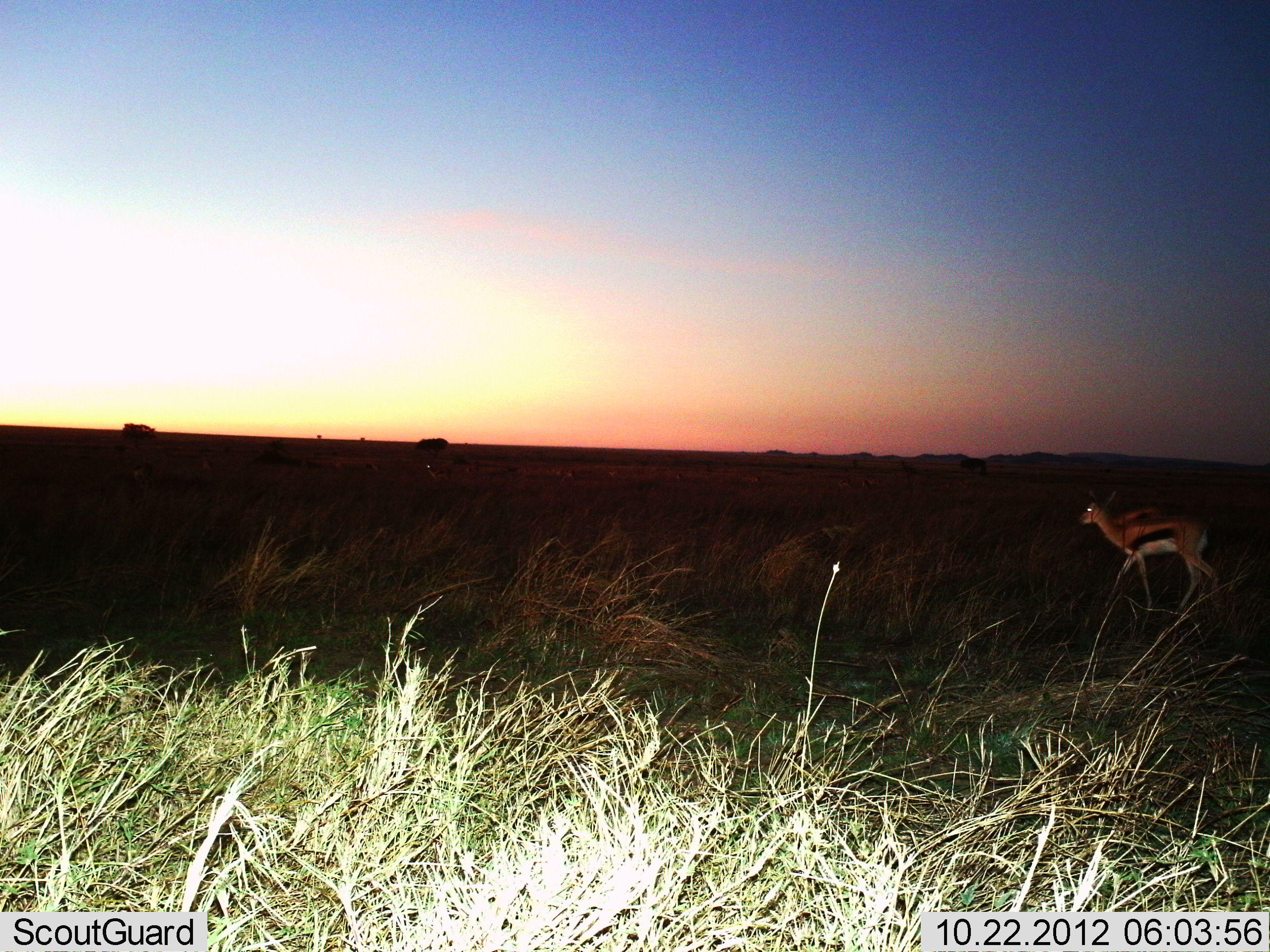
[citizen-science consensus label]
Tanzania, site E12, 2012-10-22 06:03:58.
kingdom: Animalia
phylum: Chordata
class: Mammalia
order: Artiodactyla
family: Bovidae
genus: Eudorcas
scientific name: Eudorcas thomsonii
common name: thomson's gazelle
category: gazellethomsons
Gazellethomsons (thomson's gazelle) (Eudorcas thomsonii), count 1. Behavior (volunteer vote fractions): standing 50%, resting 0%, moving 60%, interacting 0%. Young present (vote fraction): 0%. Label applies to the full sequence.